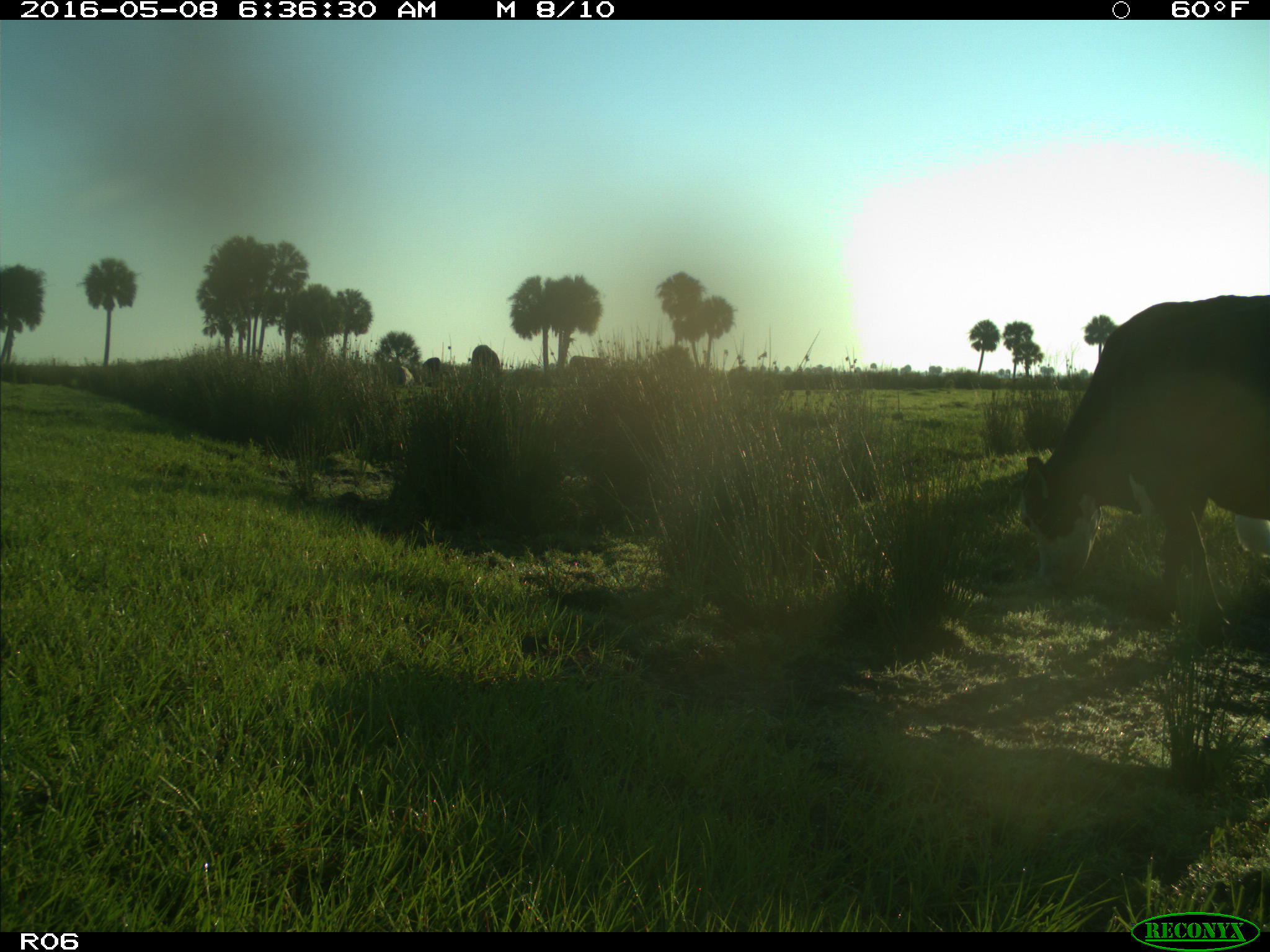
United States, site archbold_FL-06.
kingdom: Animalia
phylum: Chordata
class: Mammalia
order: Artiodactyla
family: Bovidae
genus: Bos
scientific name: Bos taurus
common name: domestic cow